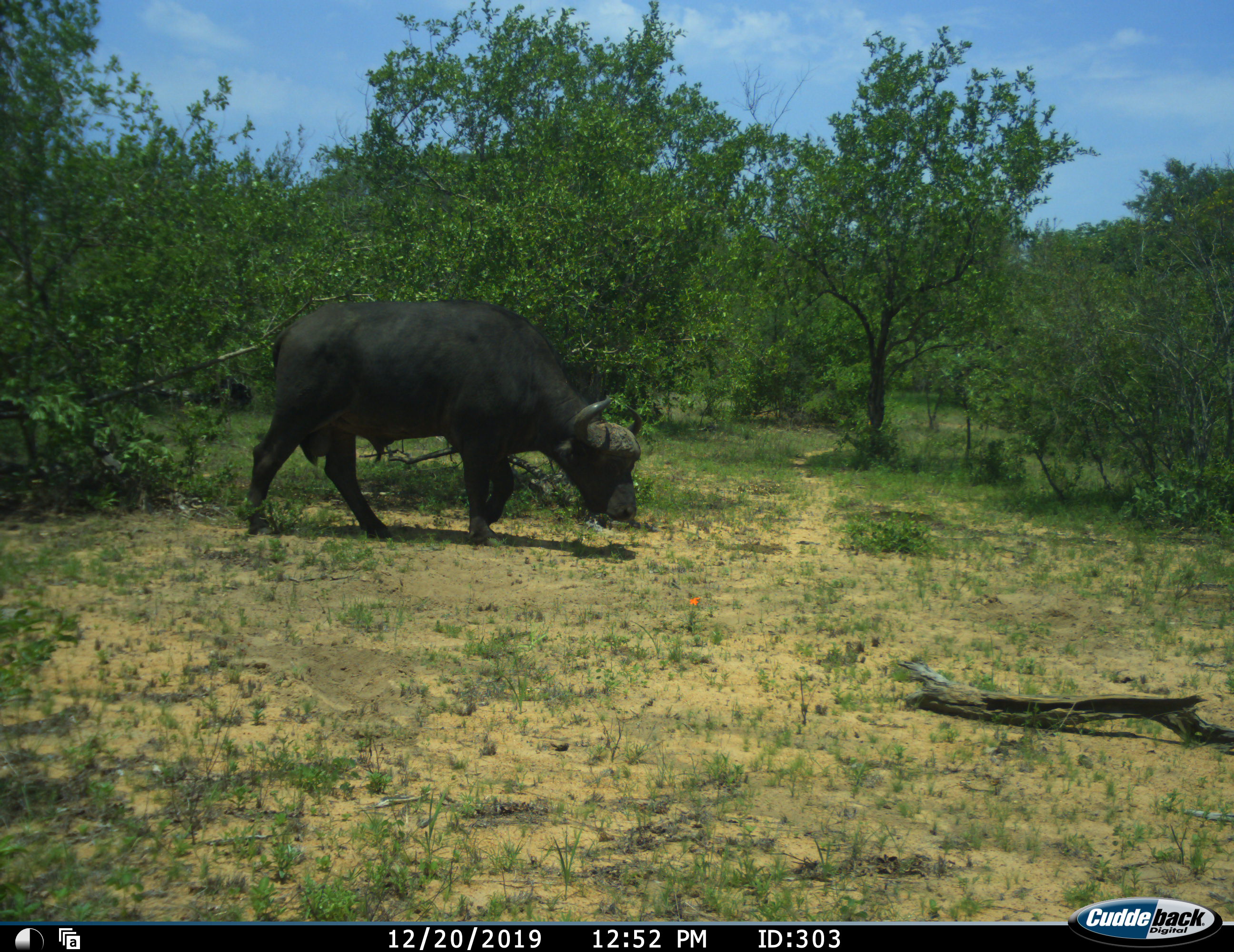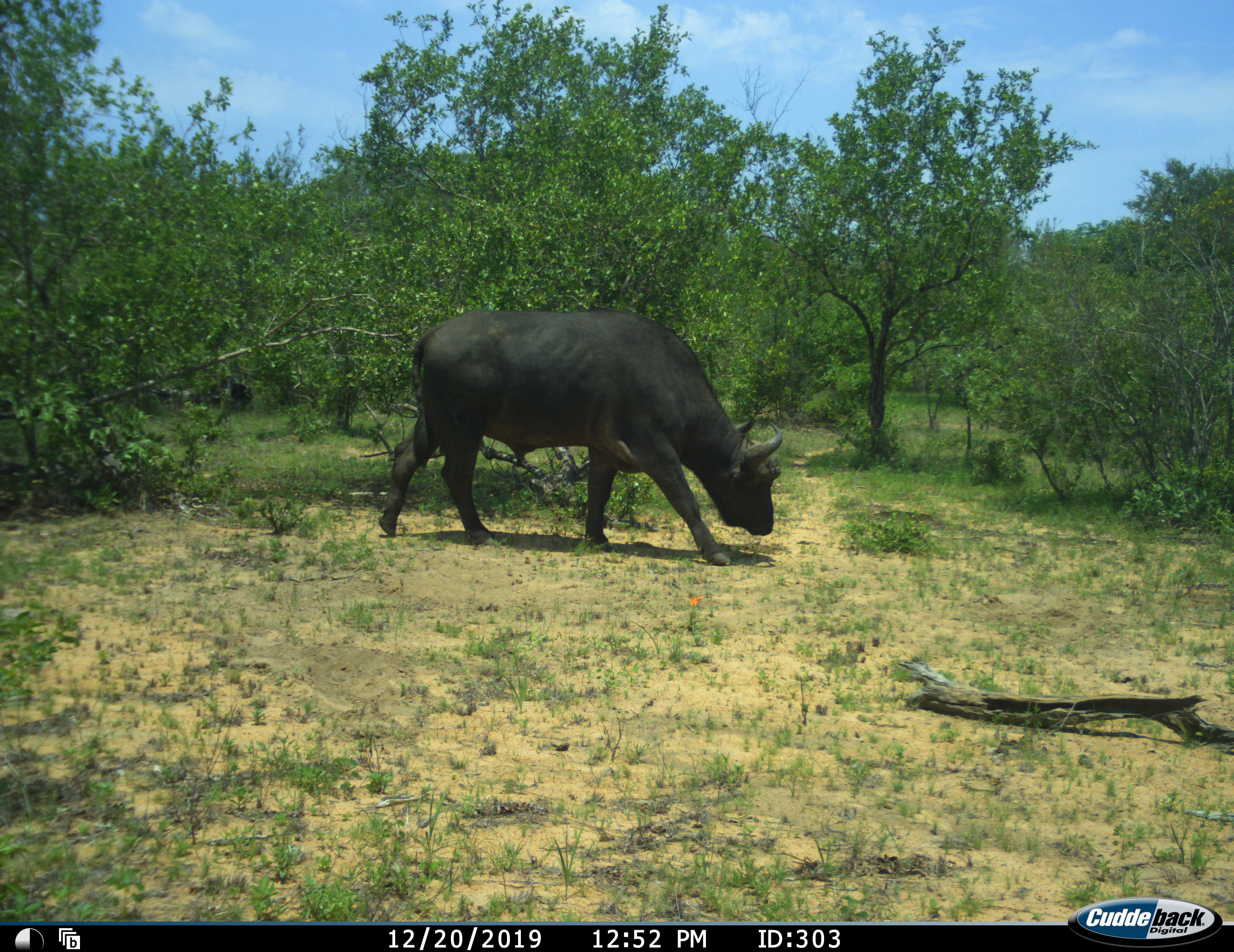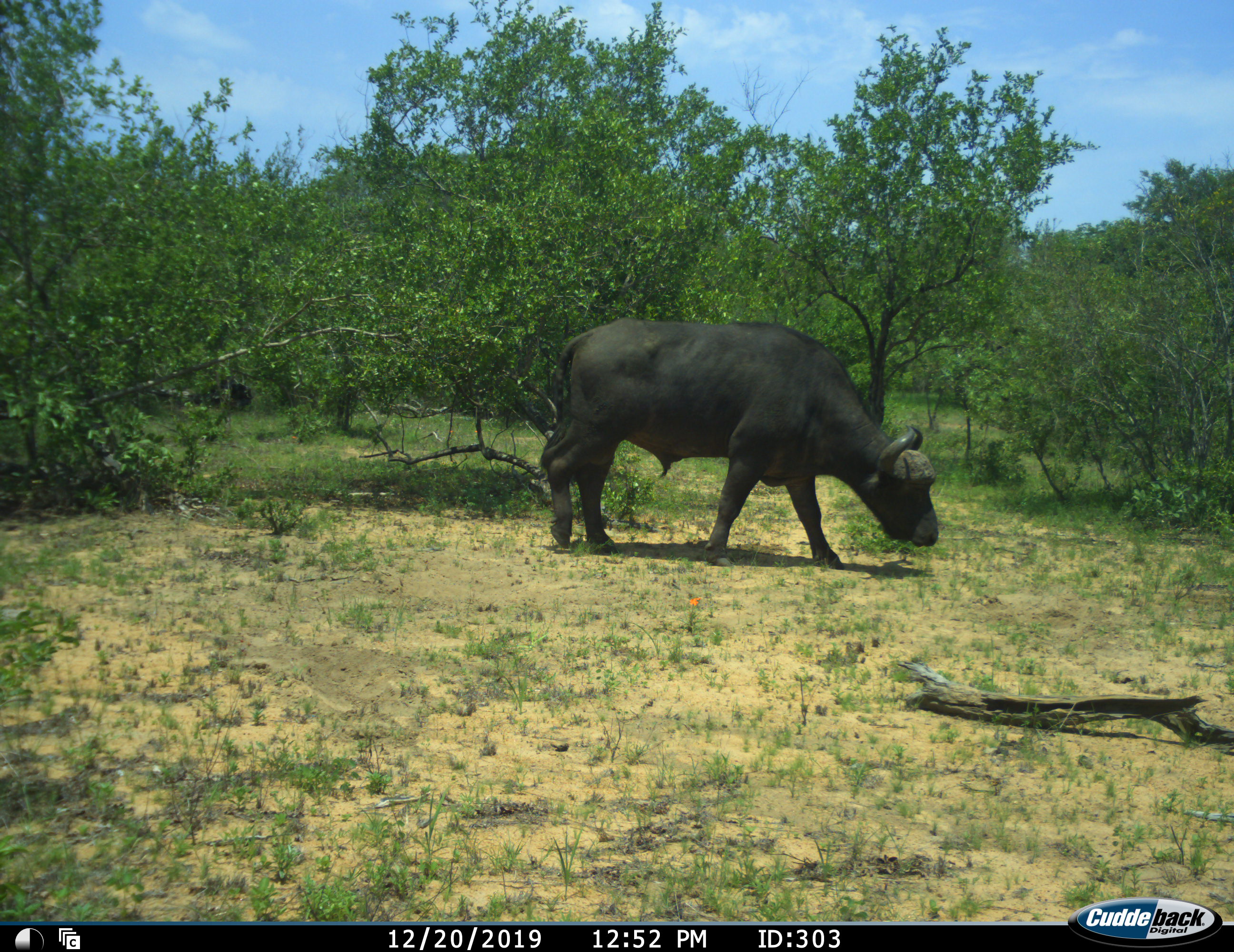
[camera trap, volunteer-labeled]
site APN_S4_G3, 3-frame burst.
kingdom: Animalia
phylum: Chordata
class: Mammalia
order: Artiodactyla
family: Bovidae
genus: Syncerus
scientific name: Syncerus caffer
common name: african buffalo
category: buffalo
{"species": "buffalo (african buffalo) (Syncerus caffer)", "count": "1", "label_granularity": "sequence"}